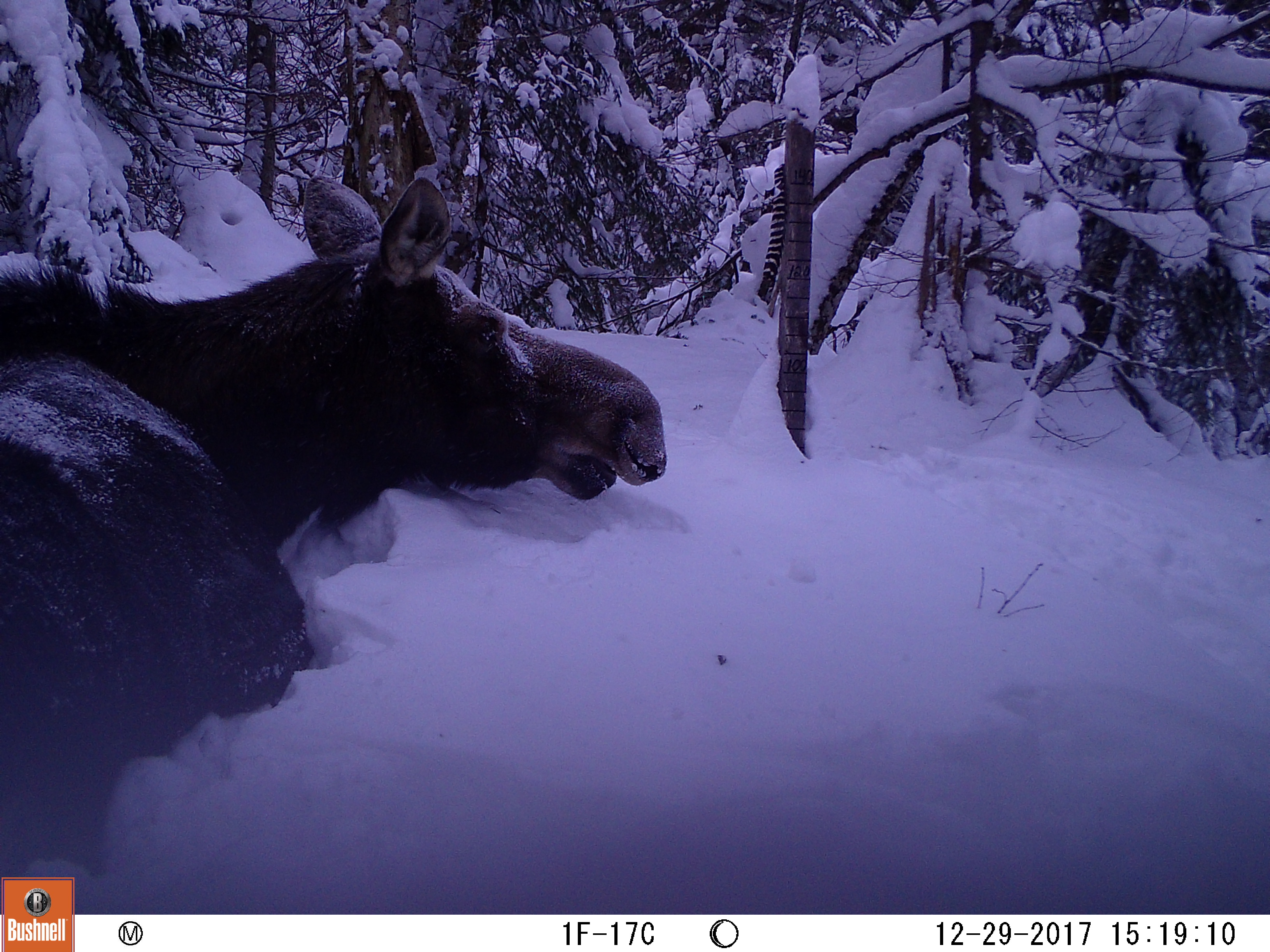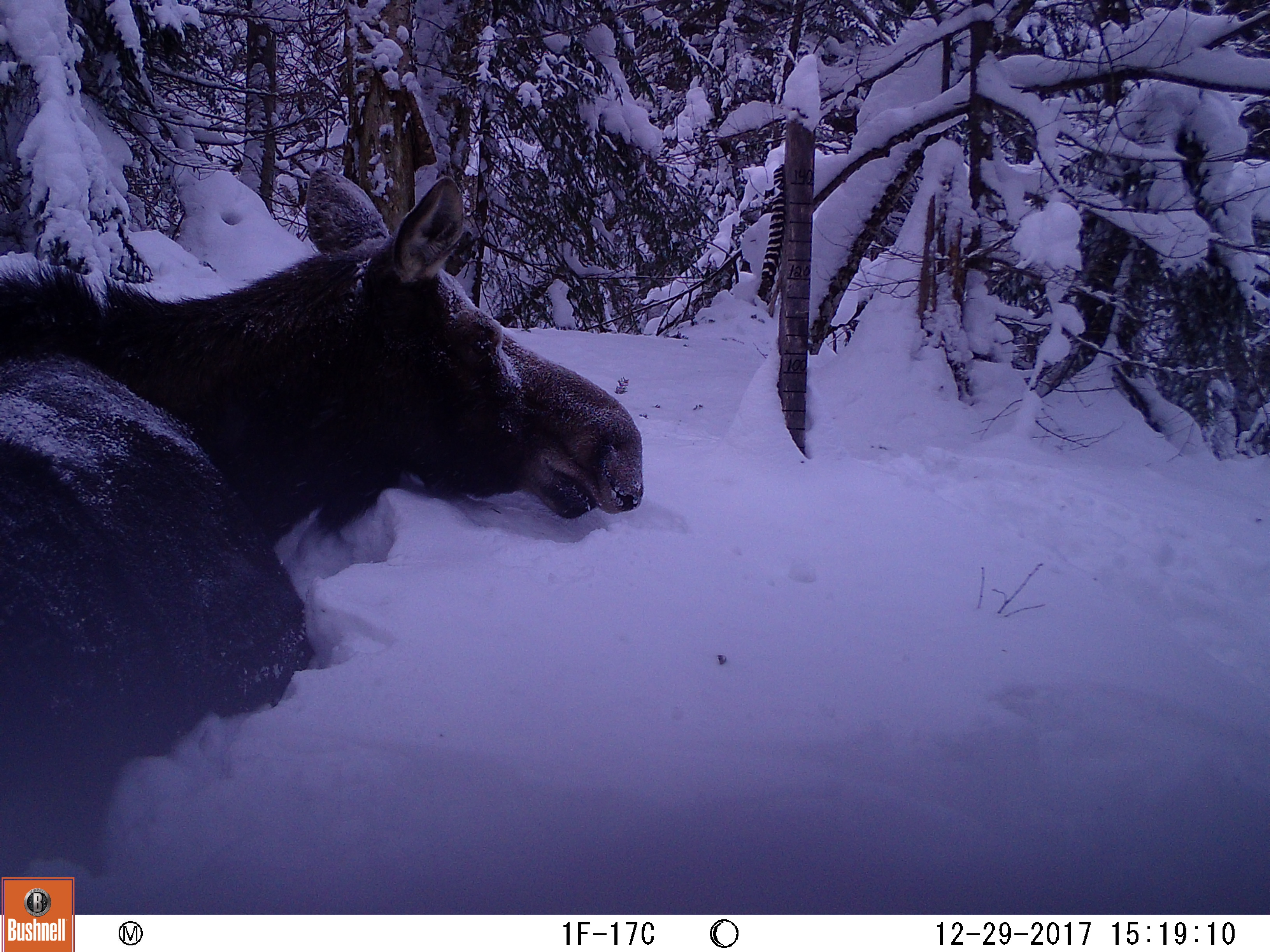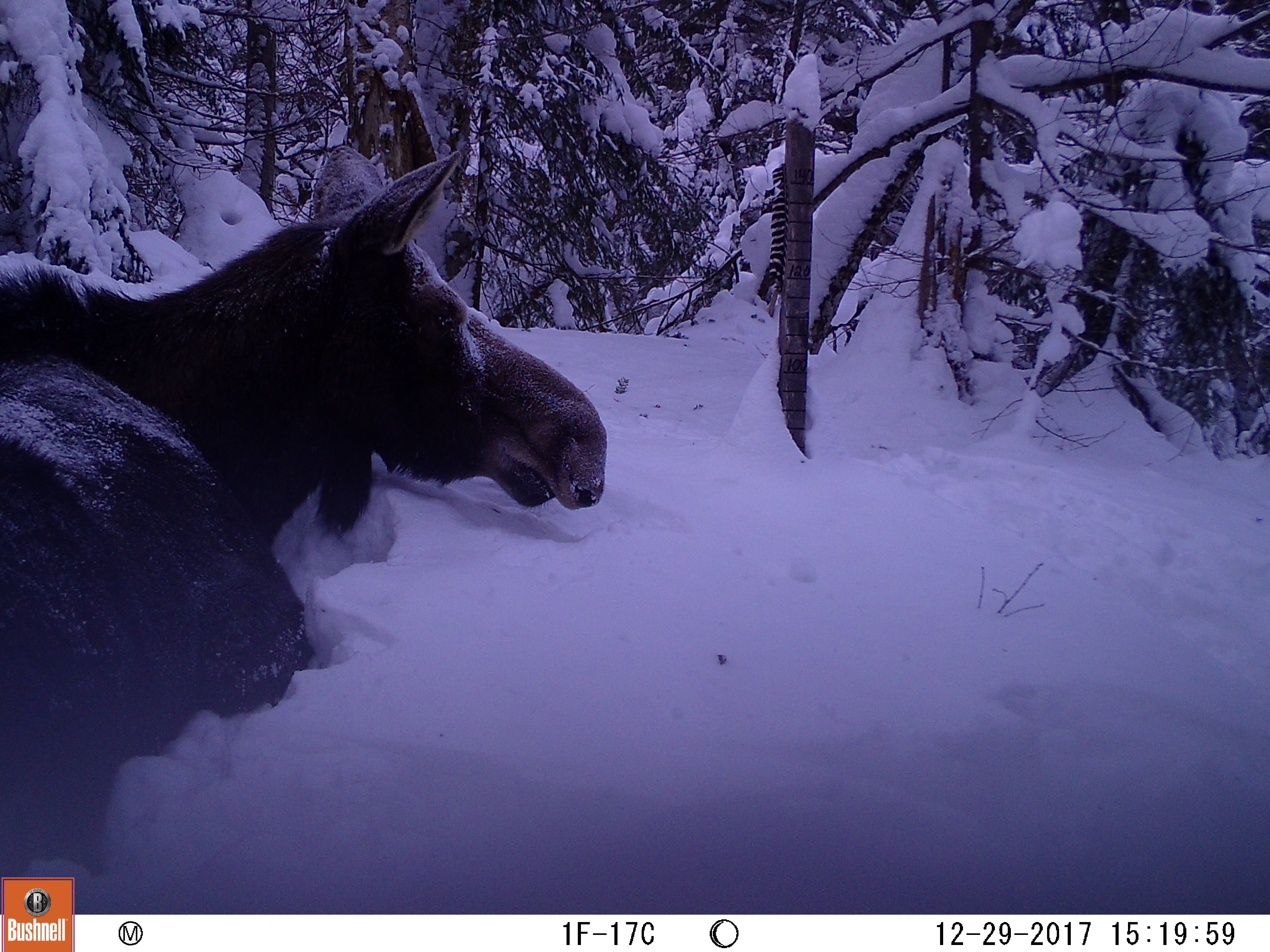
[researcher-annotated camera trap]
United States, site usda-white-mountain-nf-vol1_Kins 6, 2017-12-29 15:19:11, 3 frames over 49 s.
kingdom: Animalia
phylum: Chordata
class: Mammalia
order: Artiodactyla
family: Cervidae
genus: Alces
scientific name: Alces alces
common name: moose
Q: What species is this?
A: Moose (Alces alces).